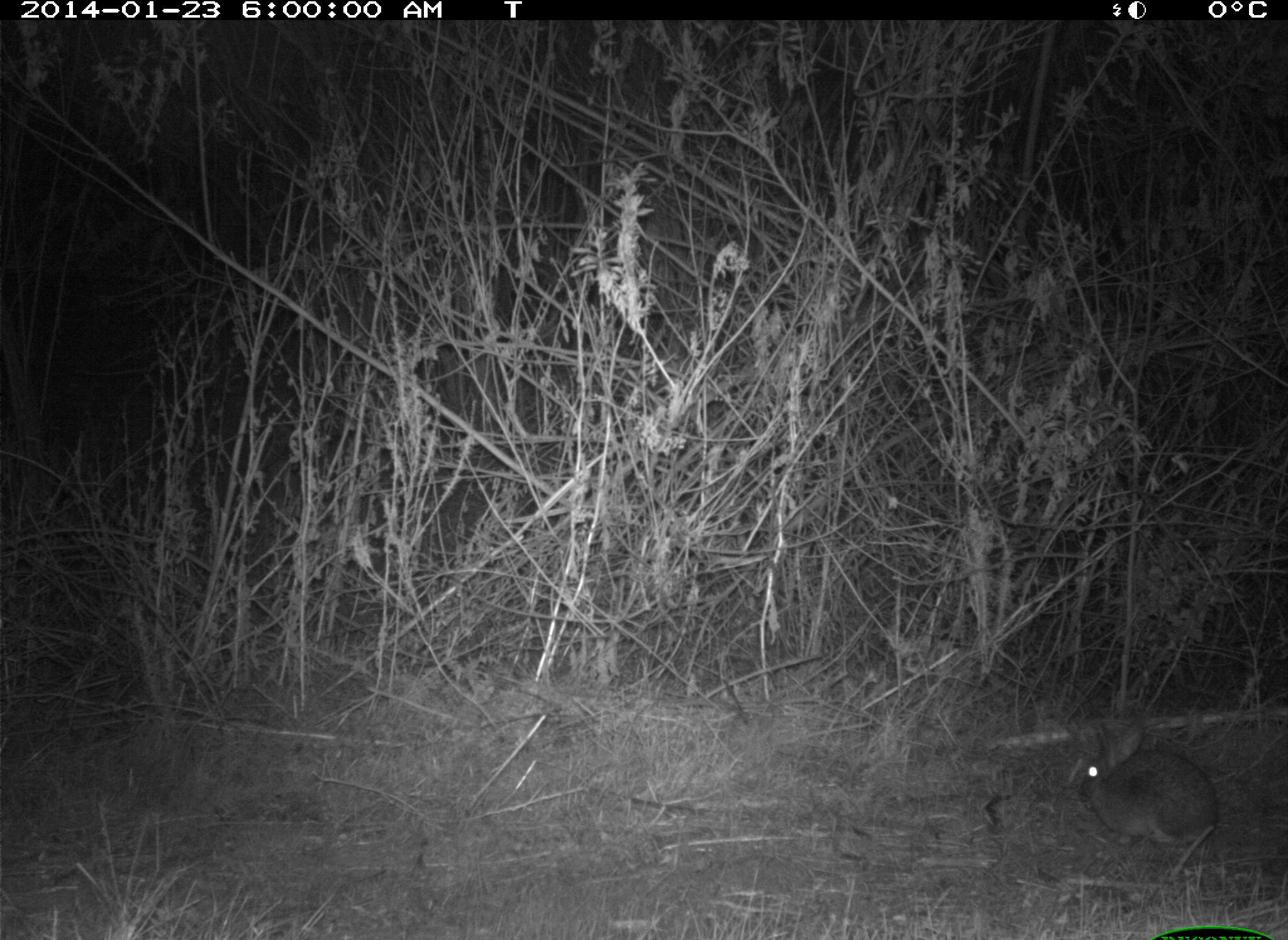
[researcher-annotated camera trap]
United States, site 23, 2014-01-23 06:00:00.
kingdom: Animalia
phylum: Chordata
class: Mammalia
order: Lagomorpha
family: Leporidae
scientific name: Leporidae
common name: rabbits and hares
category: rabbit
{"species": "rabbit (rabbits and hares) (Leporidae)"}